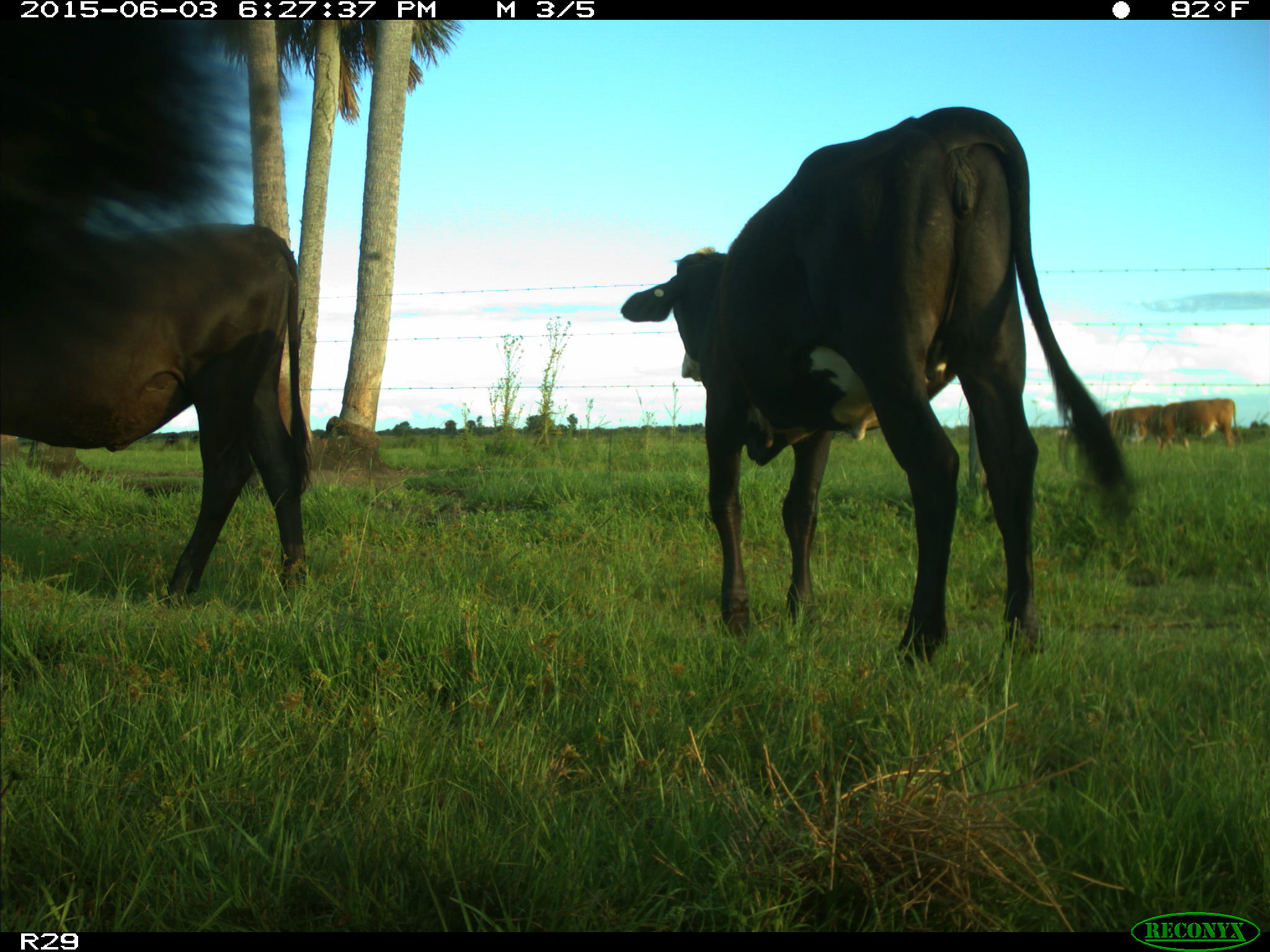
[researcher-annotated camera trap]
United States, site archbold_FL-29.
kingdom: Animalia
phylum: Chordata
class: Mammalia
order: Artiodactyla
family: Bovidae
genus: Bos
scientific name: Bos taurus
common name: domestic cow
Bos taurus (domestic cow).